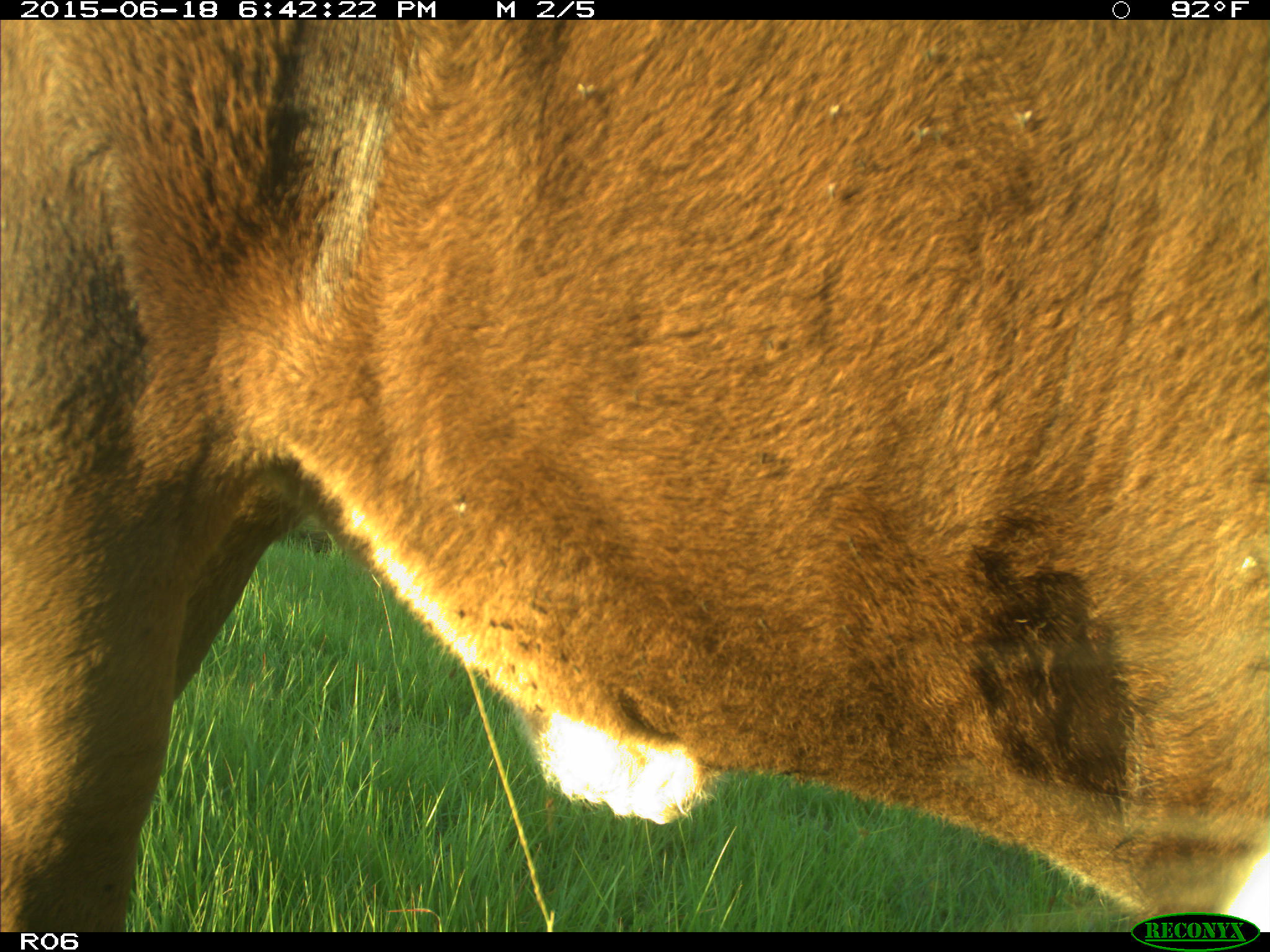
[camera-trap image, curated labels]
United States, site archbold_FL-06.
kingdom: Animalia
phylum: Chordata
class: Mammalia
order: Artiodactyla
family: Bovidae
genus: Bos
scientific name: Bos taurus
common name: domestic cow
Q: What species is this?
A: Bos taurus (domestic cow).